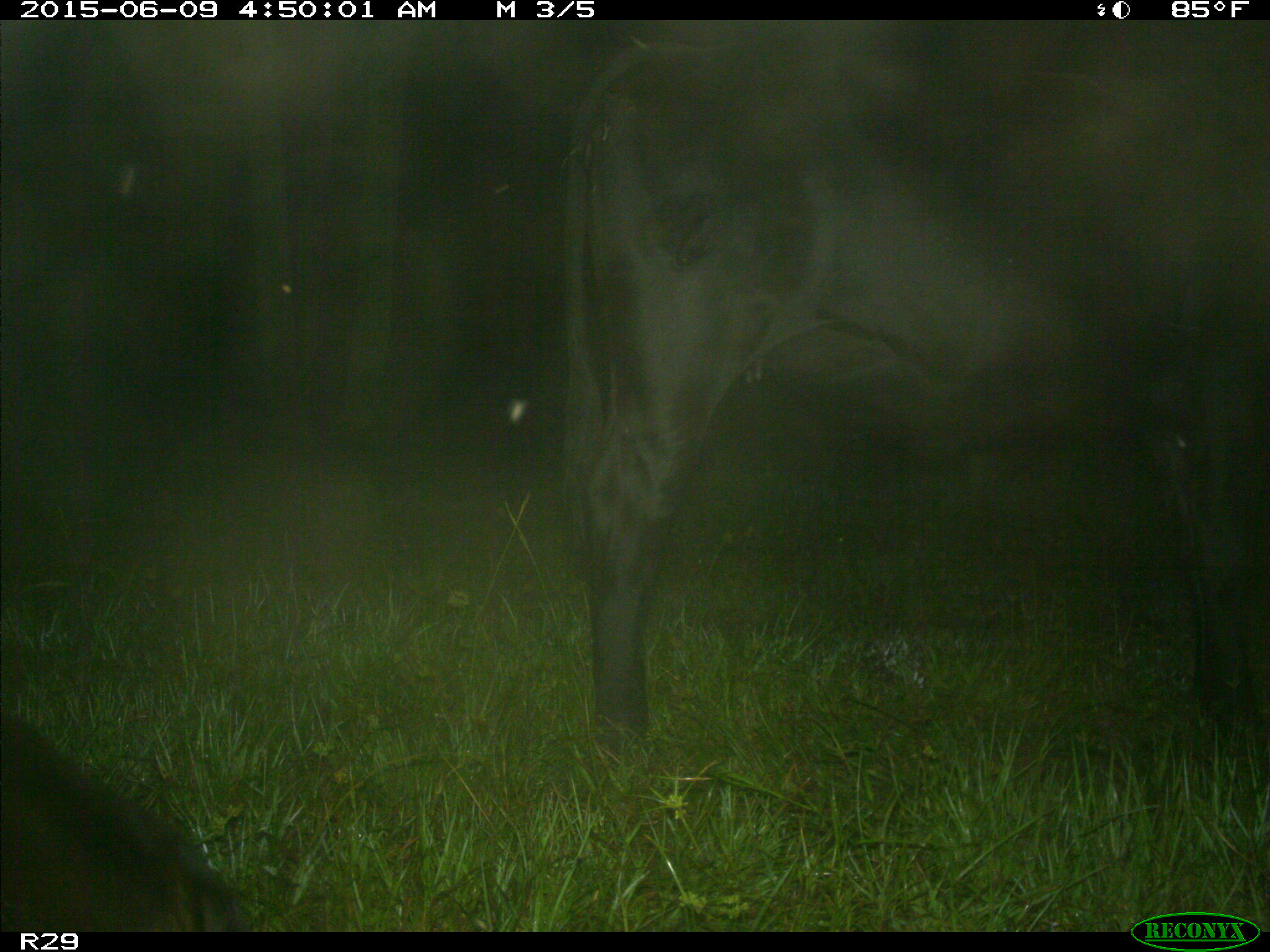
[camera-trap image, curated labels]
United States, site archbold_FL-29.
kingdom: Animalia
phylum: Chordata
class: Mammalia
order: Artiodactyla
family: Bovidae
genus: Bos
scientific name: Bos taurus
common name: domestic cow